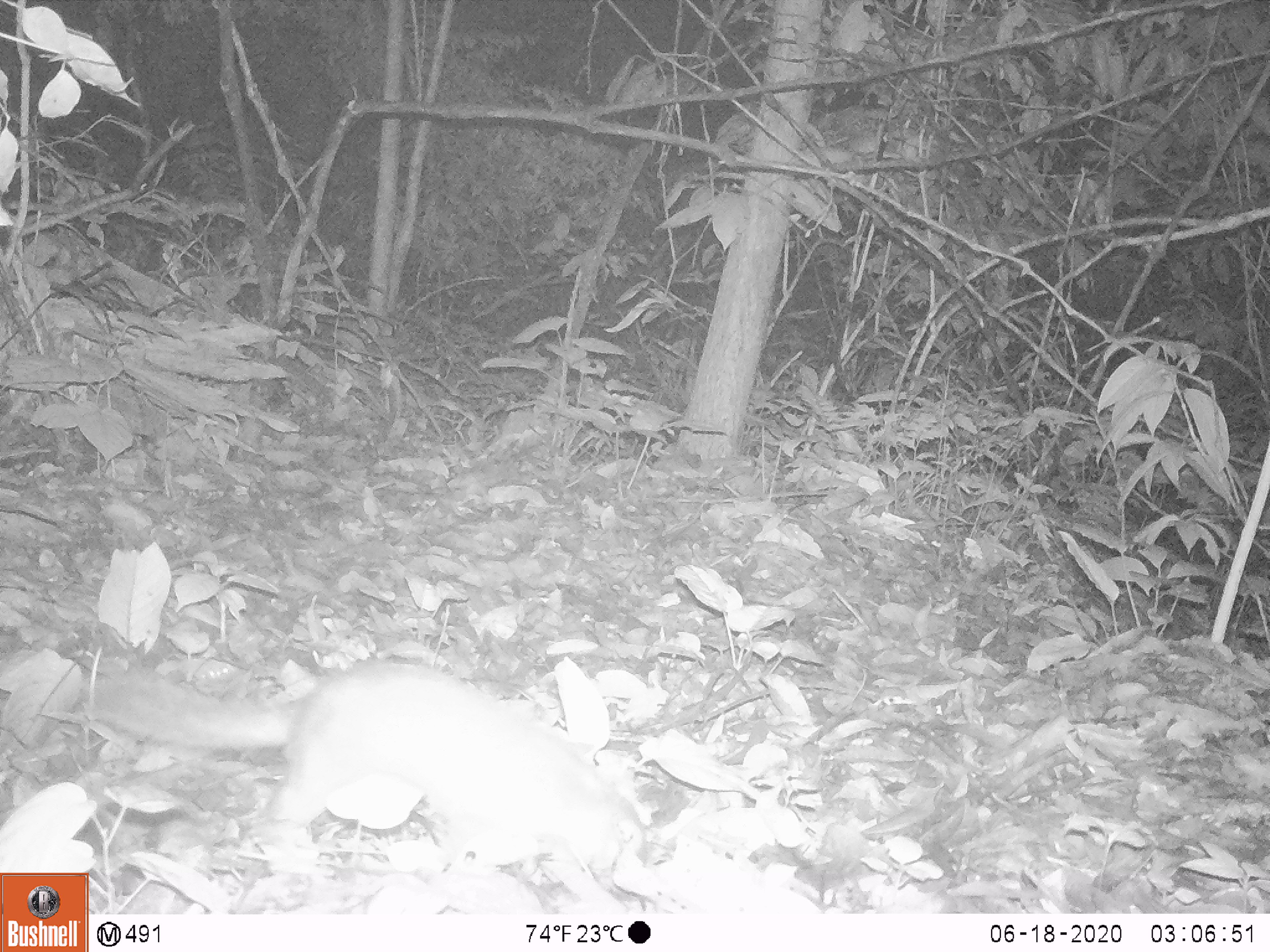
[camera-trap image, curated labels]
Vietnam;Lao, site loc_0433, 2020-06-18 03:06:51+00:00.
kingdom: Animalia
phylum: Chordata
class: Mammalia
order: Carnivora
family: Mustelidae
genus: Melogale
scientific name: Melogale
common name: ferret badger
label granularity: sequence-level